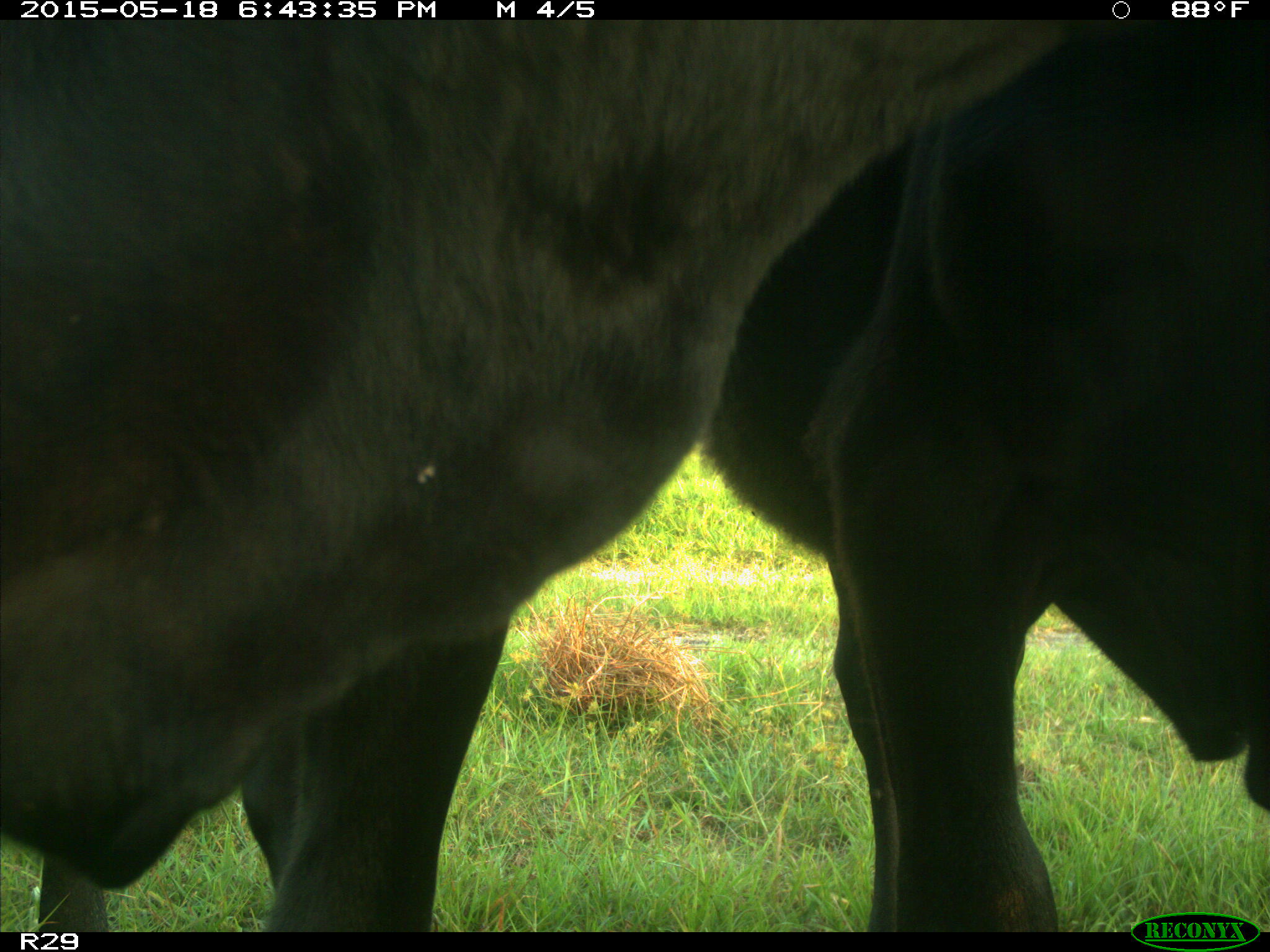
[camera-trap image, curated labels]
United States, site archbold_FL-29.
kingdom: Animalia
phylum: Chordata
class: Mammalia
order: Artiodactyla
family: Bovidae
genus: Bos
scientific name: Bos taurus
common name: domestic cow